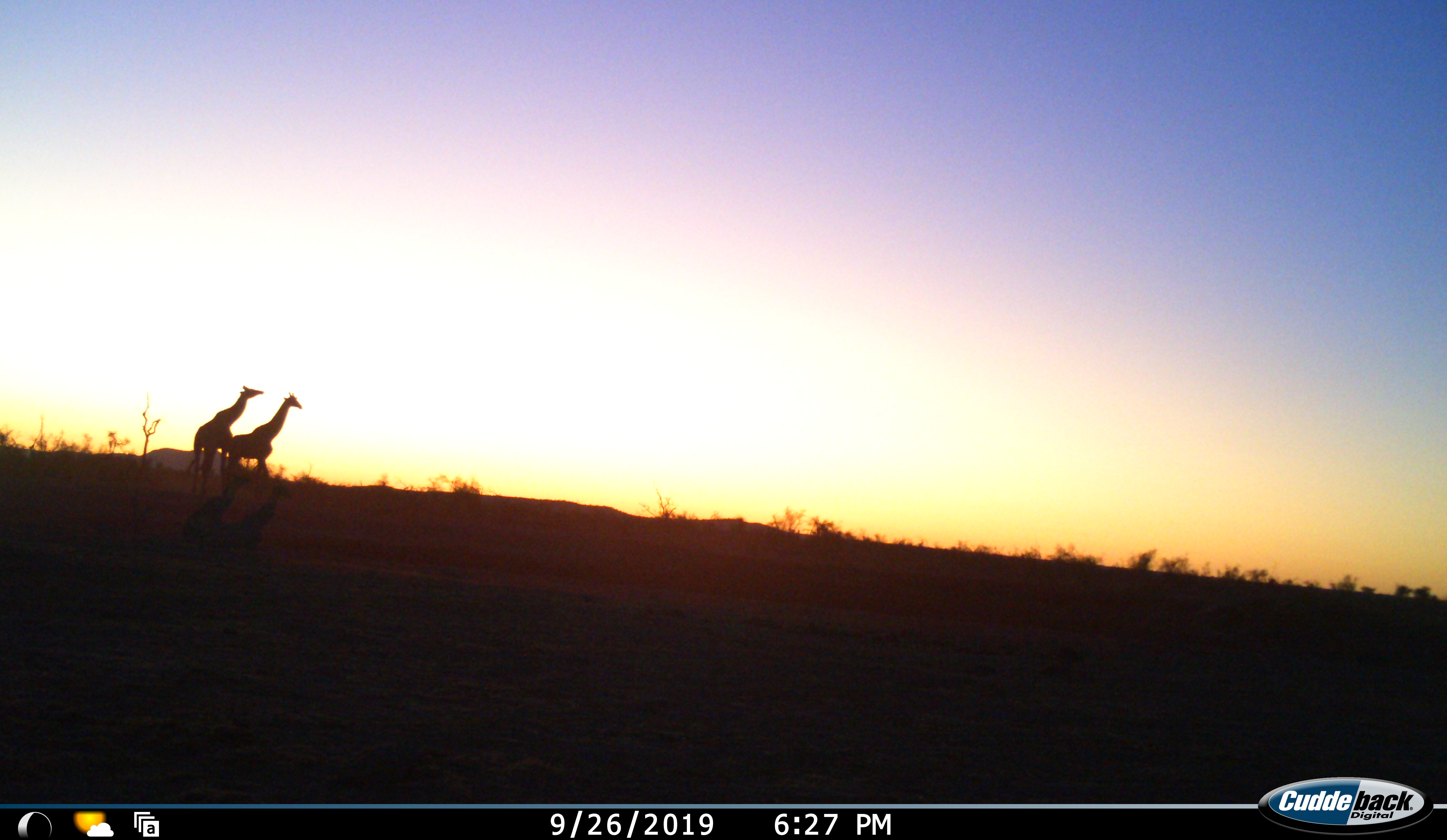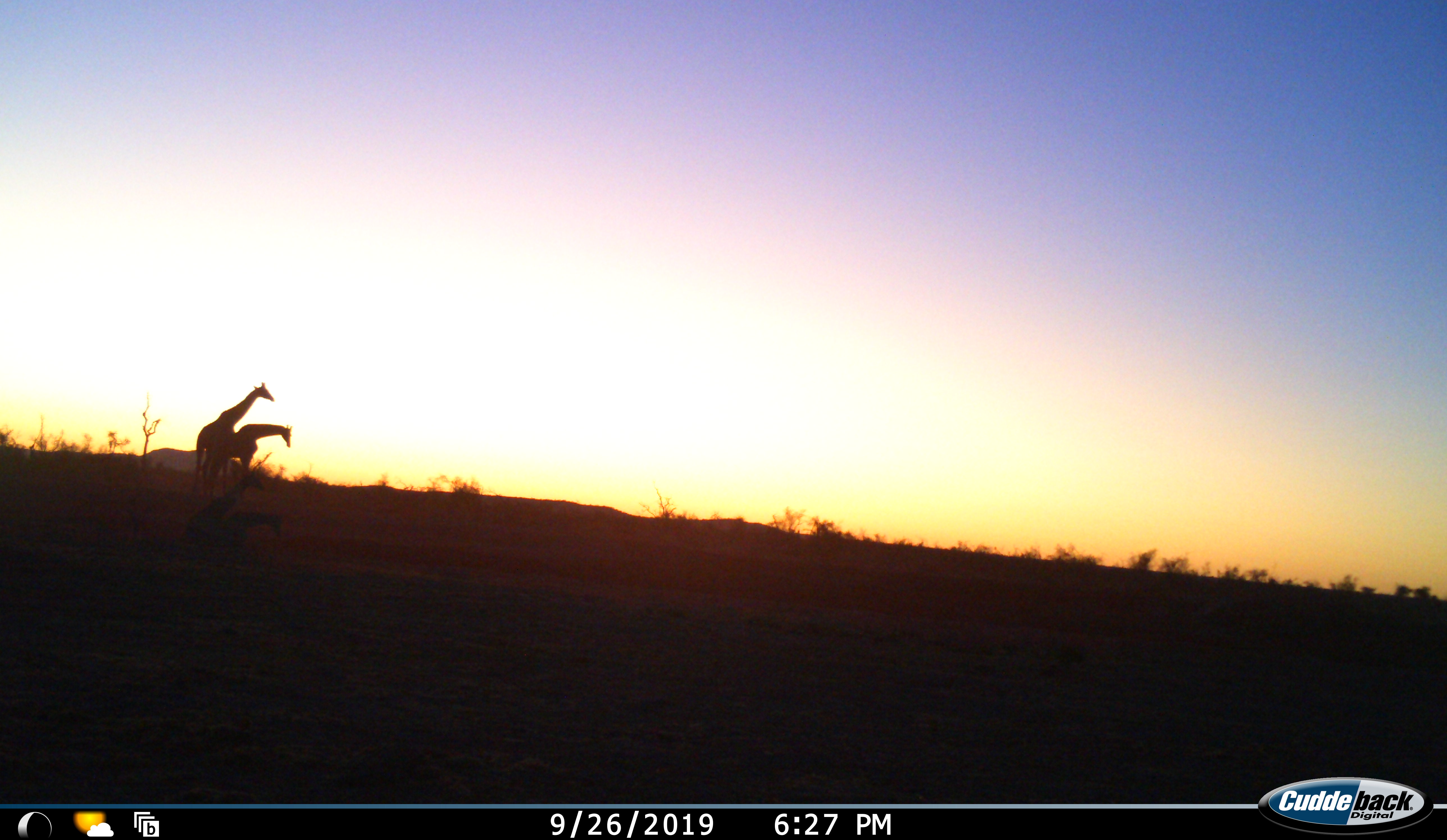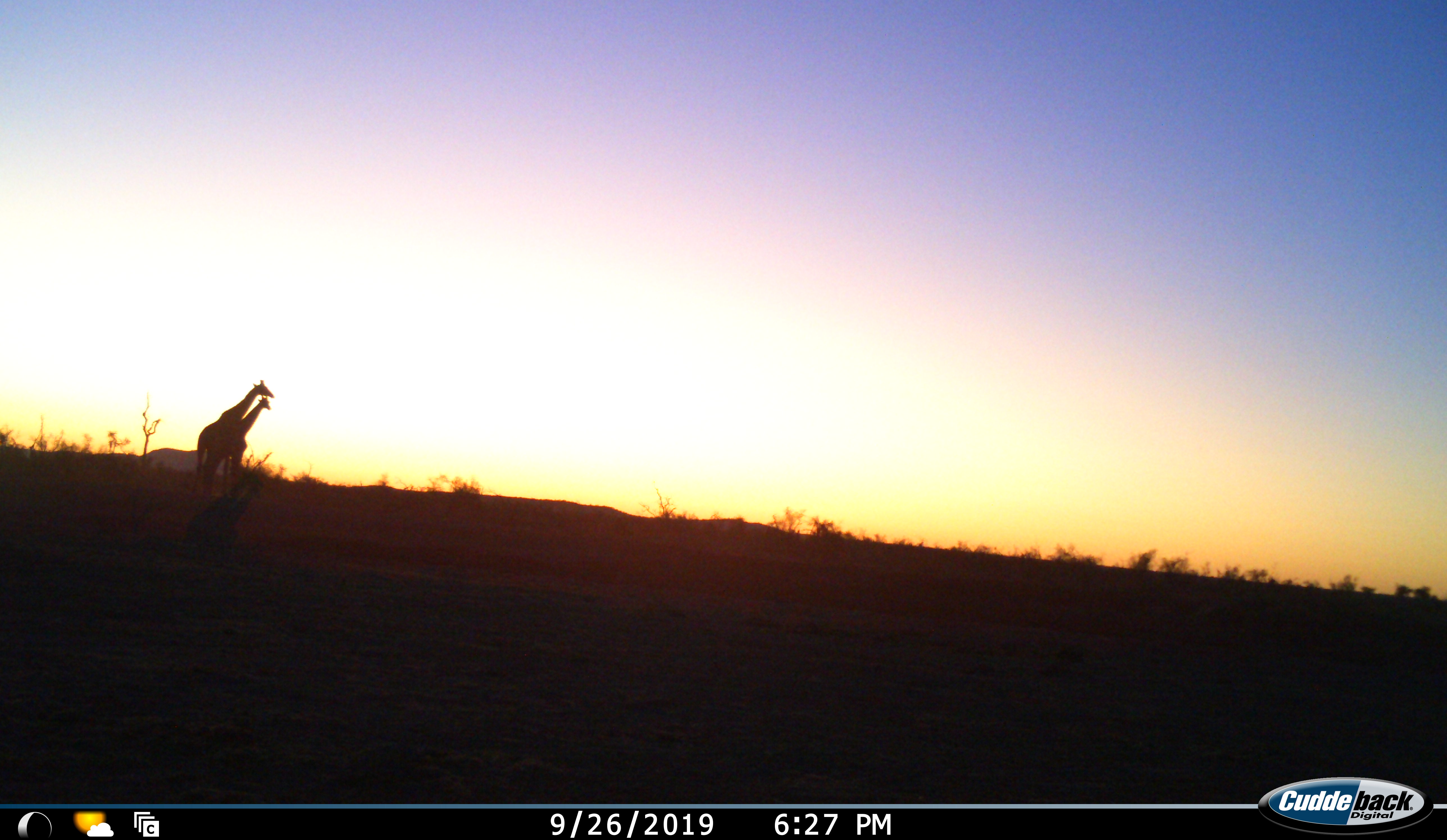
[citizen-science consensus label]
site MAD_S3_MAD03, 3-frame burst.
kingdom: Animalia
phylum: Chordata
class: Mammalia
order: Artiodactyla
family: Giraffidae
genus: Giraffa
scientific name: Giraffa camelopardalis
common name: giraffe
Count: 2.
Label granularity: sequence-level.